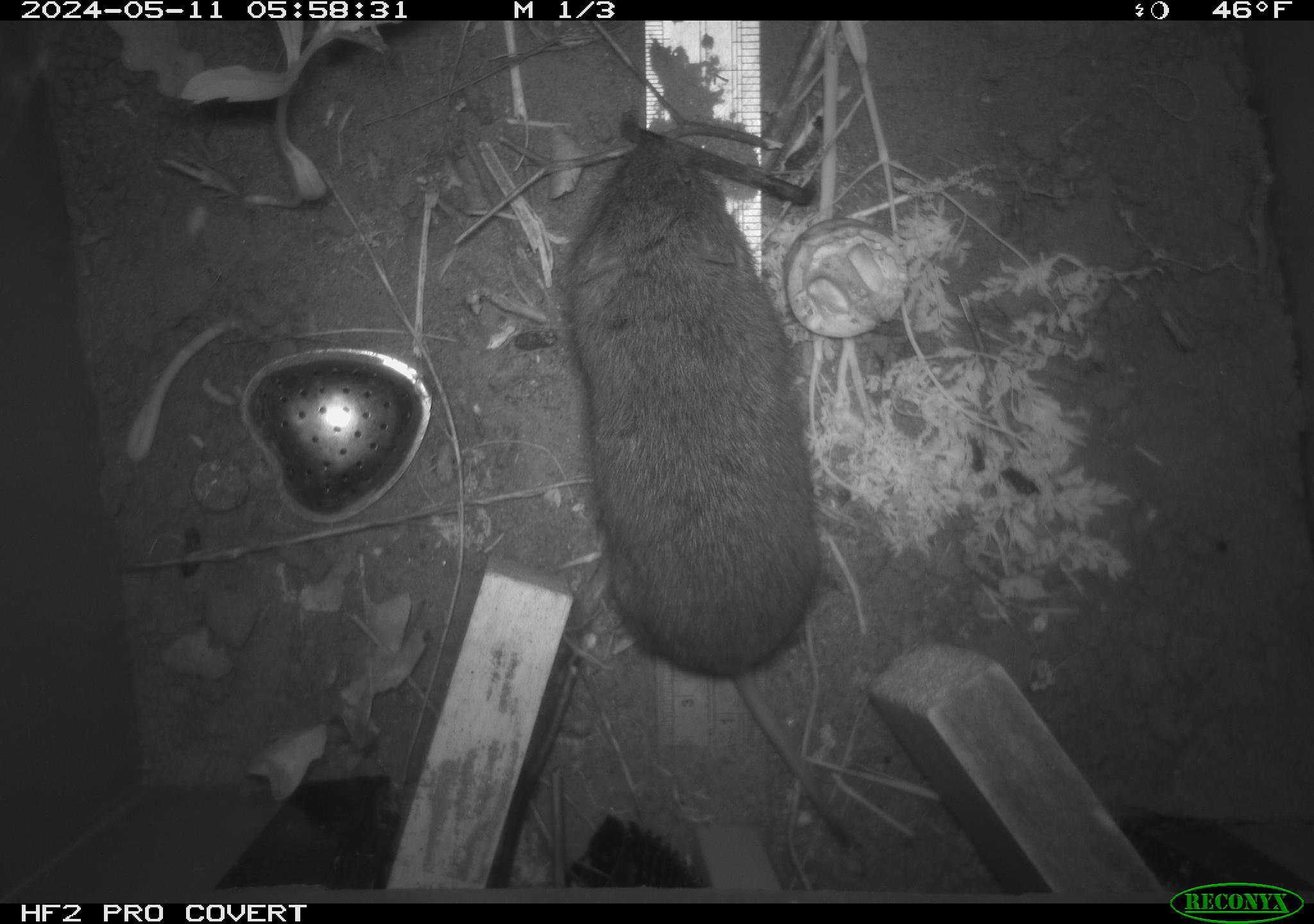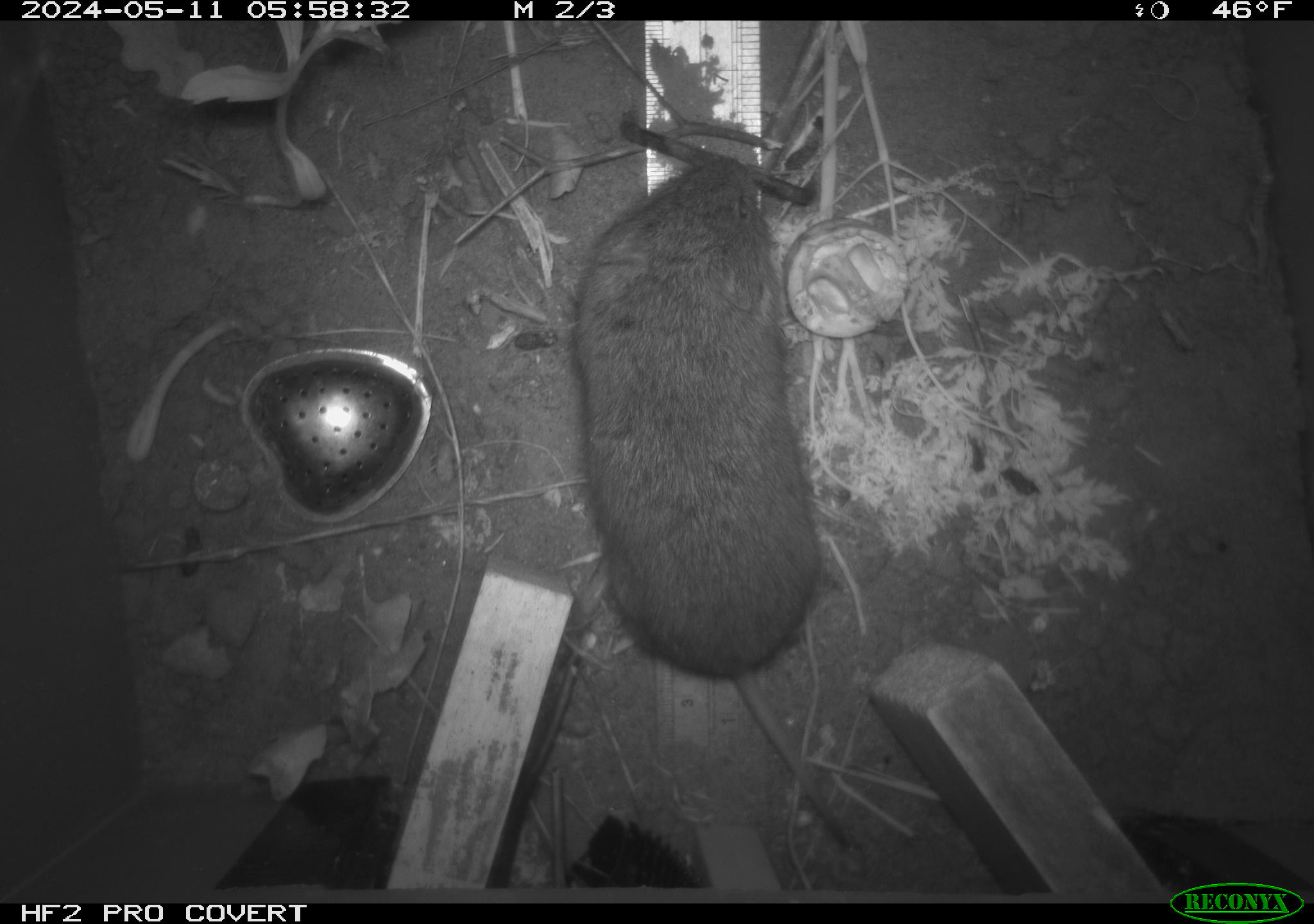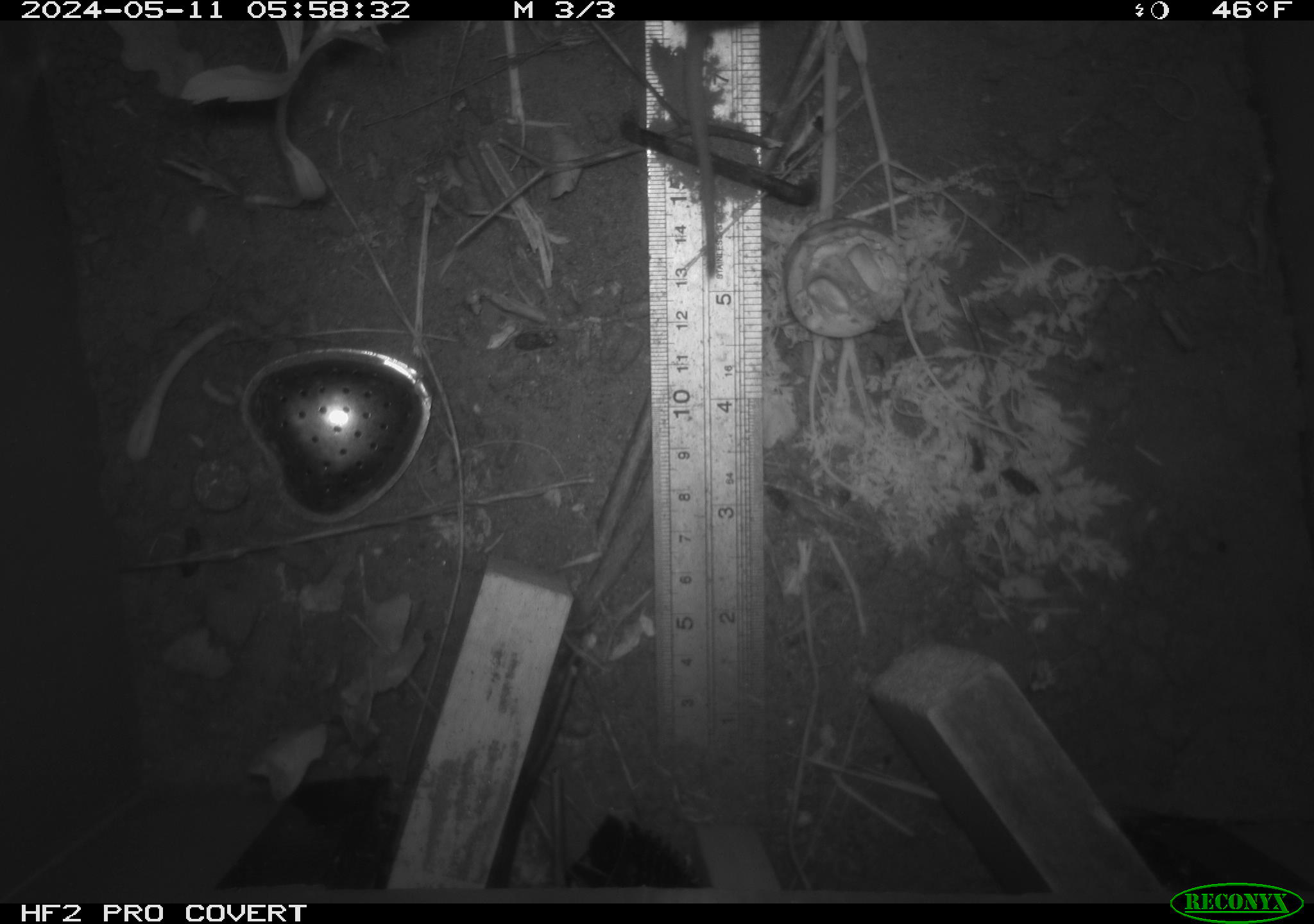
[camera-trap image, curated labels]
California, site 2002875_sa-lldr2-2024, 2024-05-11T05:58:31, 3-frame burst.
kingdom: Animalia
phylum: Chordata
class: Mammalia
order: Rodentia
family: Cricetidae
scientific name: Arvicolinae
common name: voles, lemmings, and muskrats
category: arvicolinae subfamily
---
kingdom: Animalia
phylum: Chordata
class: Mammalia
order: Rodentia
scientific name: Rodentia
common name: rodent